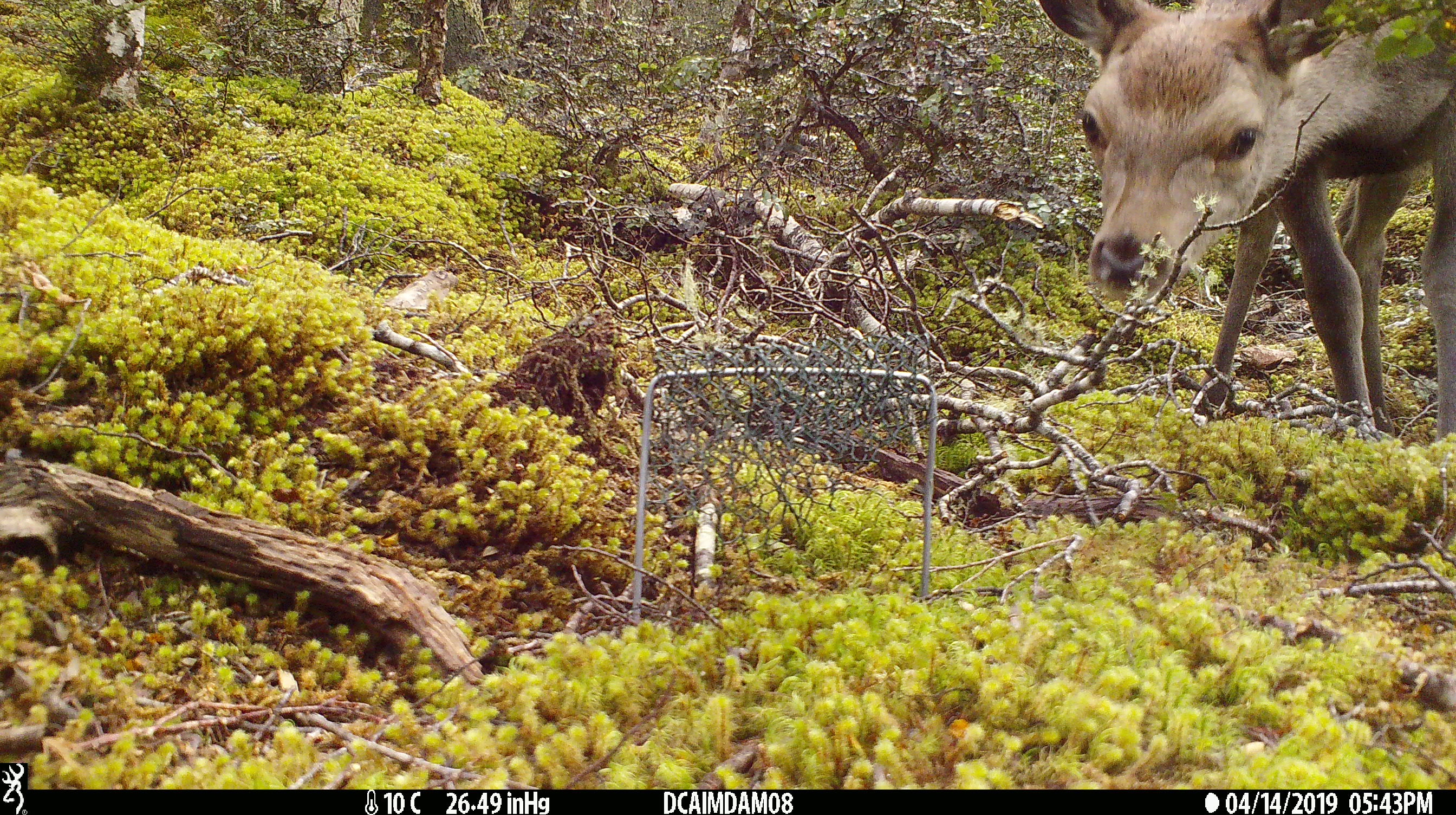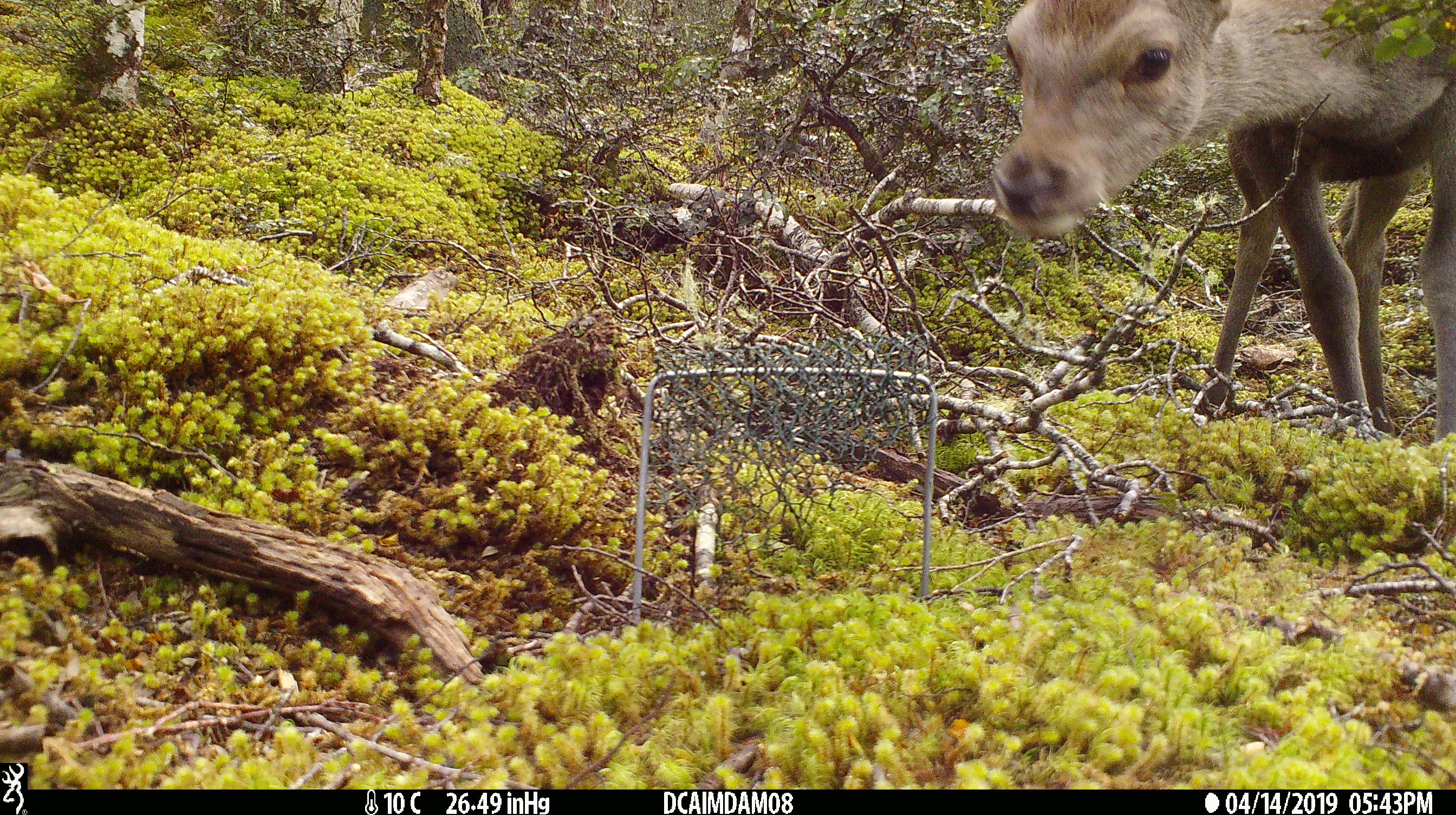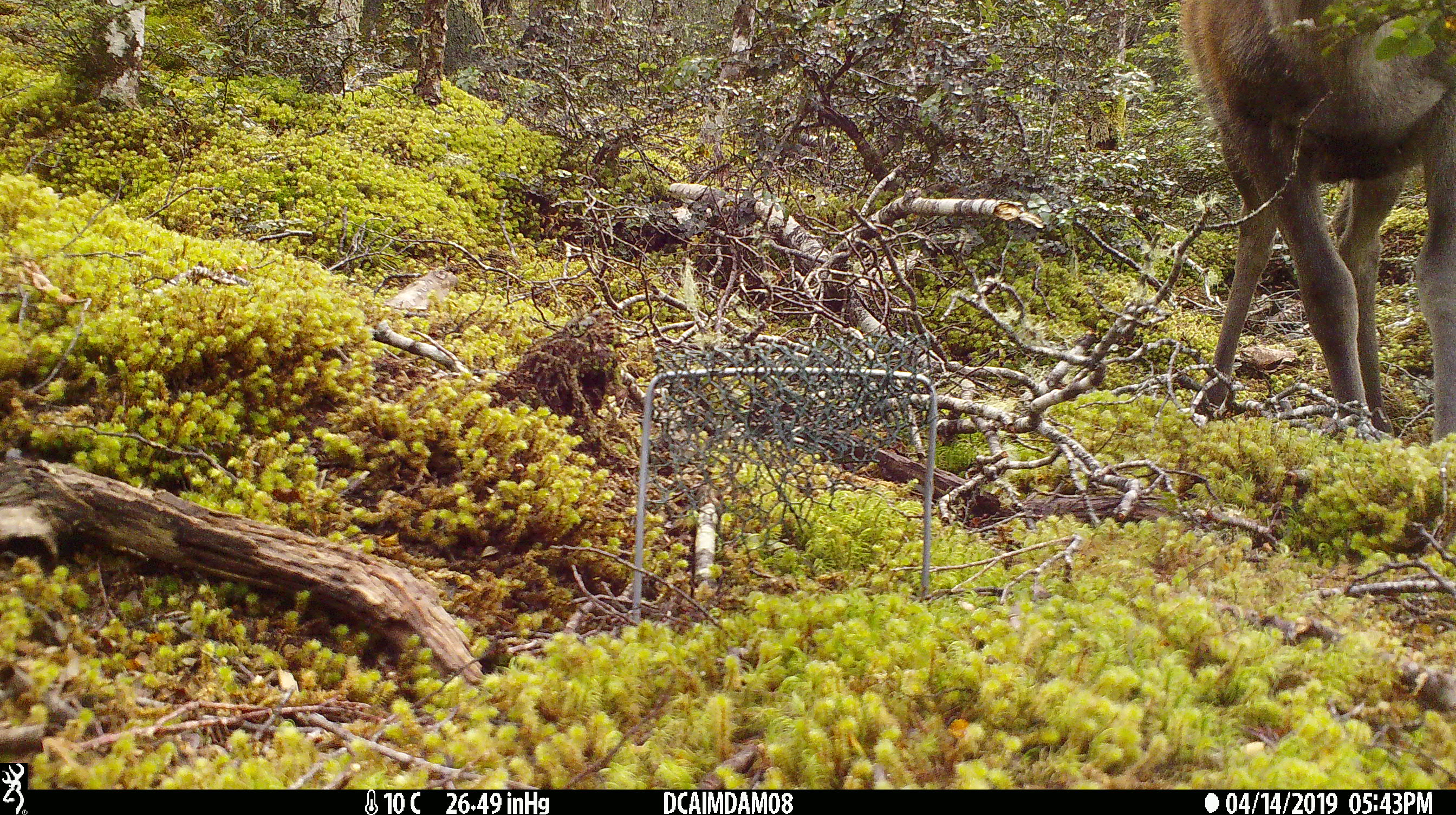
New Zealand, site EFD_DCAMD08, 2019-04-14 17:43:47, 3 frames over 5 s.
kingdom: Animalia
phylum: Chordata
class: Mammalia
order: Artiodactyla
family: Cervidae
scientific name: Cervidae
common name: deer